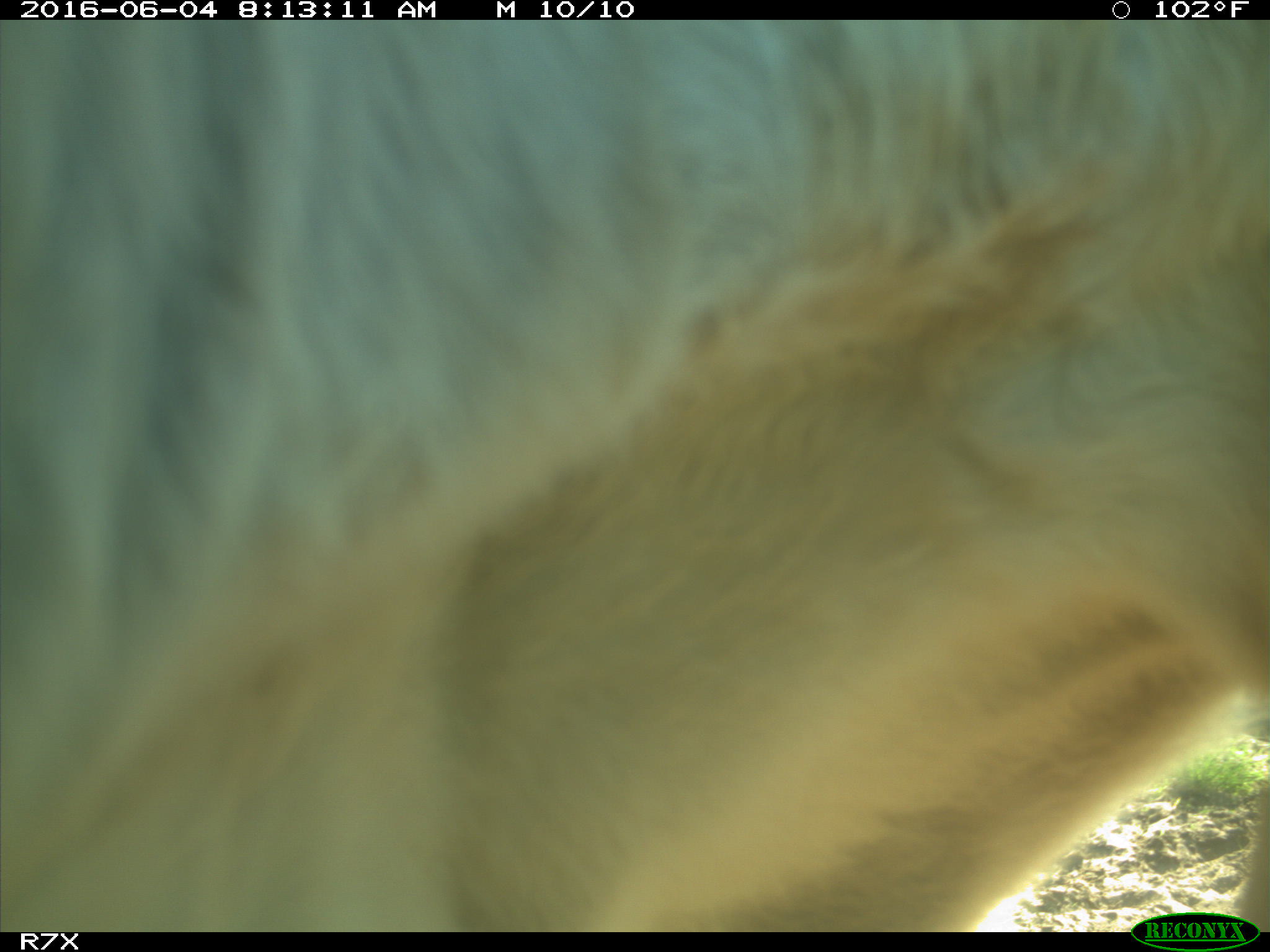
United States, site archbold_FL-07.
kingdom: Animalia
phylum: Chordata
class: Mammalia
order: Artiodactyla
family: Bovidae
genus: Bos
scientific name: Bos taurus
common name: domestic cow